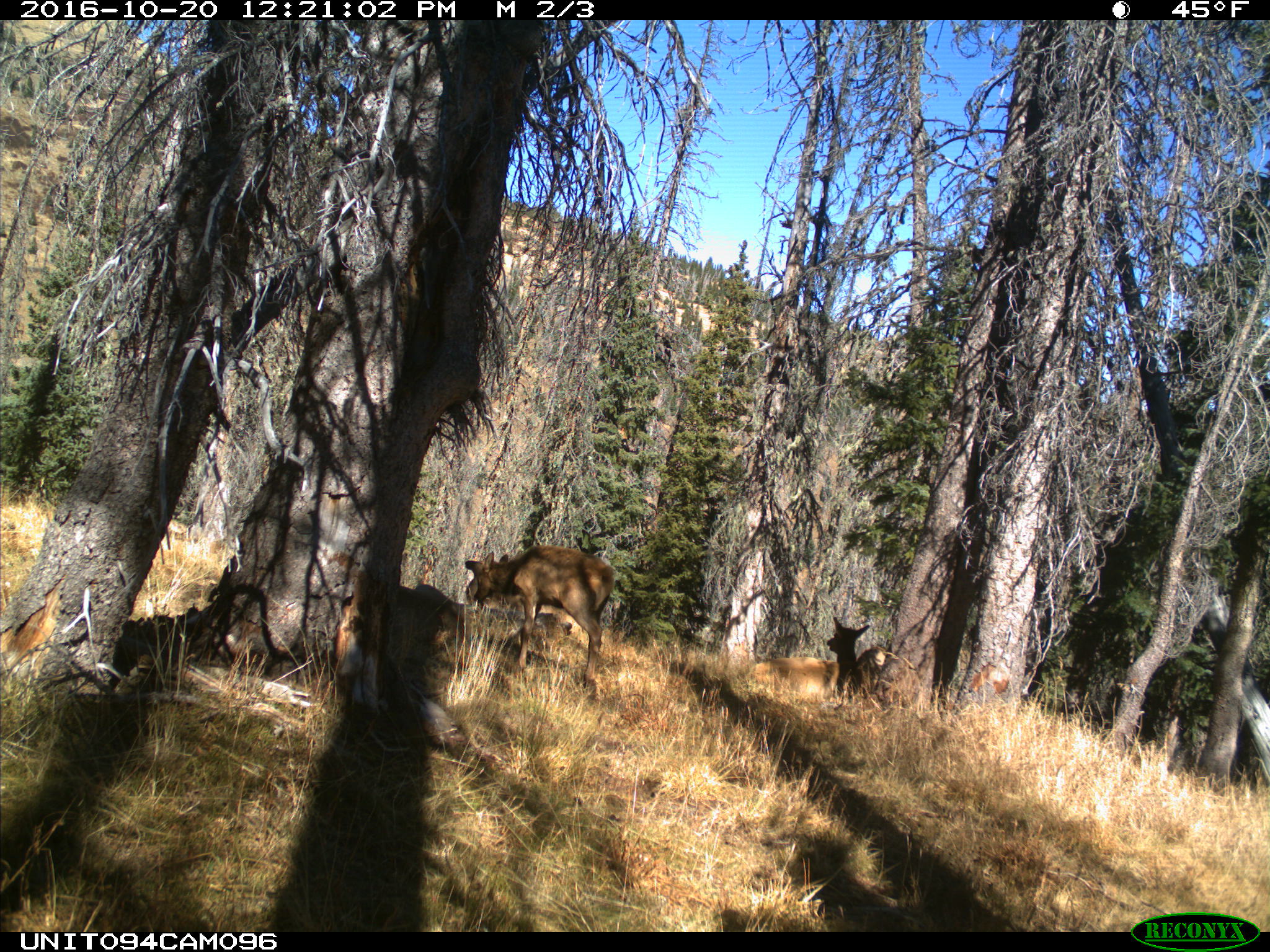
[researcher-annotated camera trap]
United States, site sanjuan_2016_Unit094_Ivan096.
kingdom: Animalia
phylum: Chordata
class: Mammalia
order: Artiodactyla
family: Cervidae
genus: Cervus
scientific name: Cervus elaphus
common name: red deer